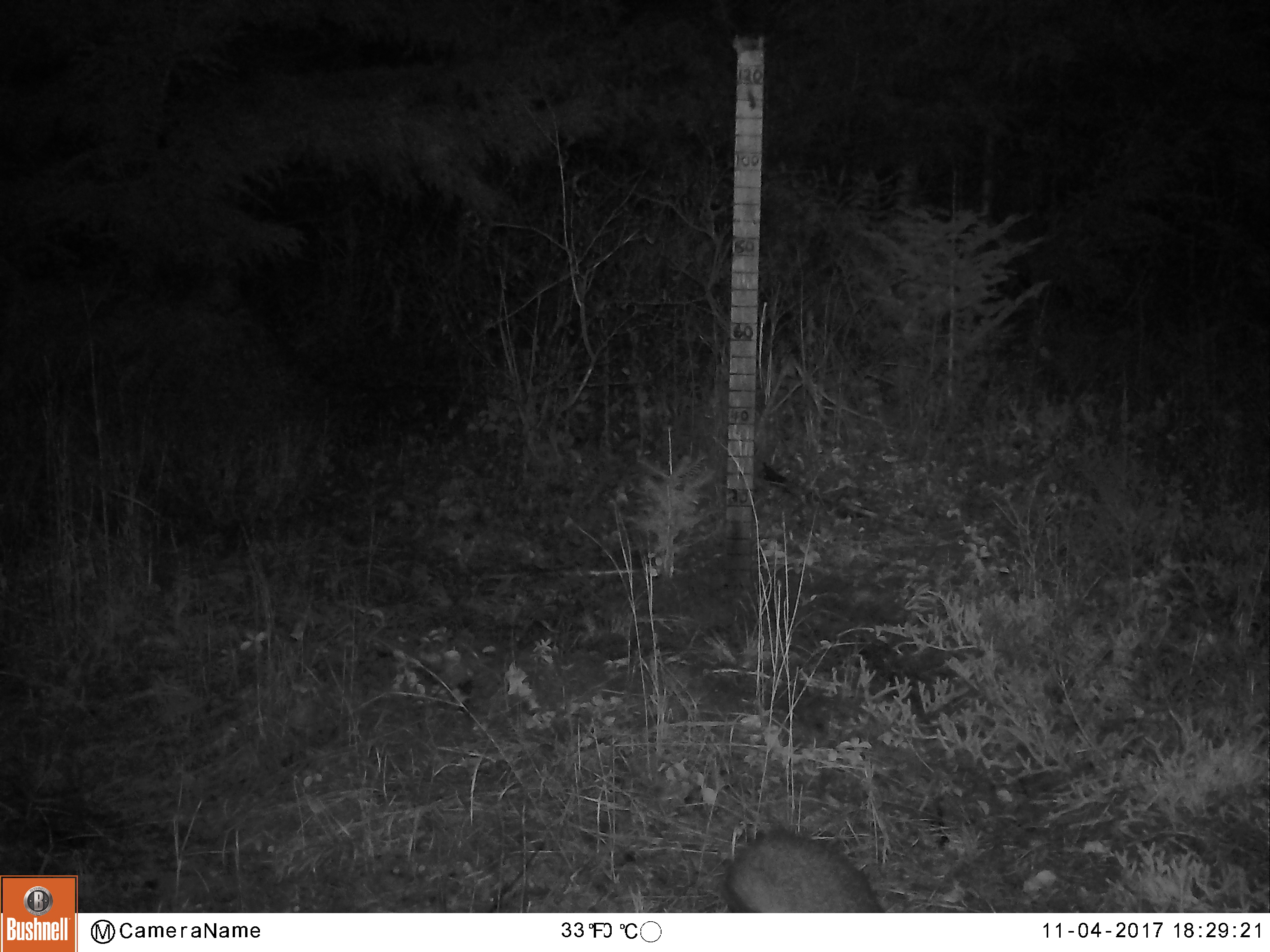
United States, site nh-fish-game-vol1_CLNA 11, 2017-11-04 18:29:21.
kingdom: Animalia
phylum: Chordata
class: Mammalia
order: Lagomorpha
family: Leporidae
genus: Lepus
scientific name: Lepus americanus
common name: snowshoe hare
Snowshoe hare (Lepus americanus).